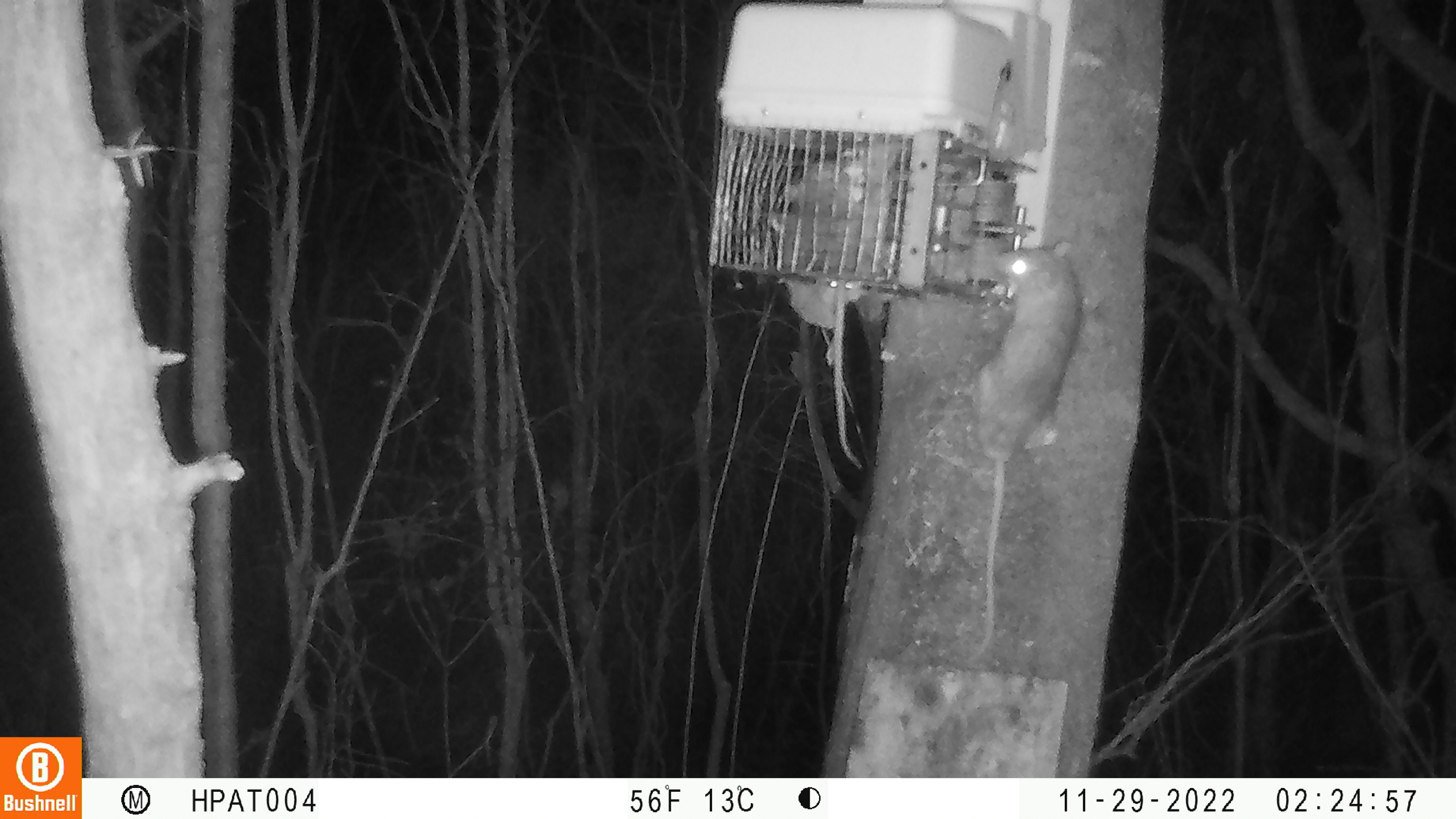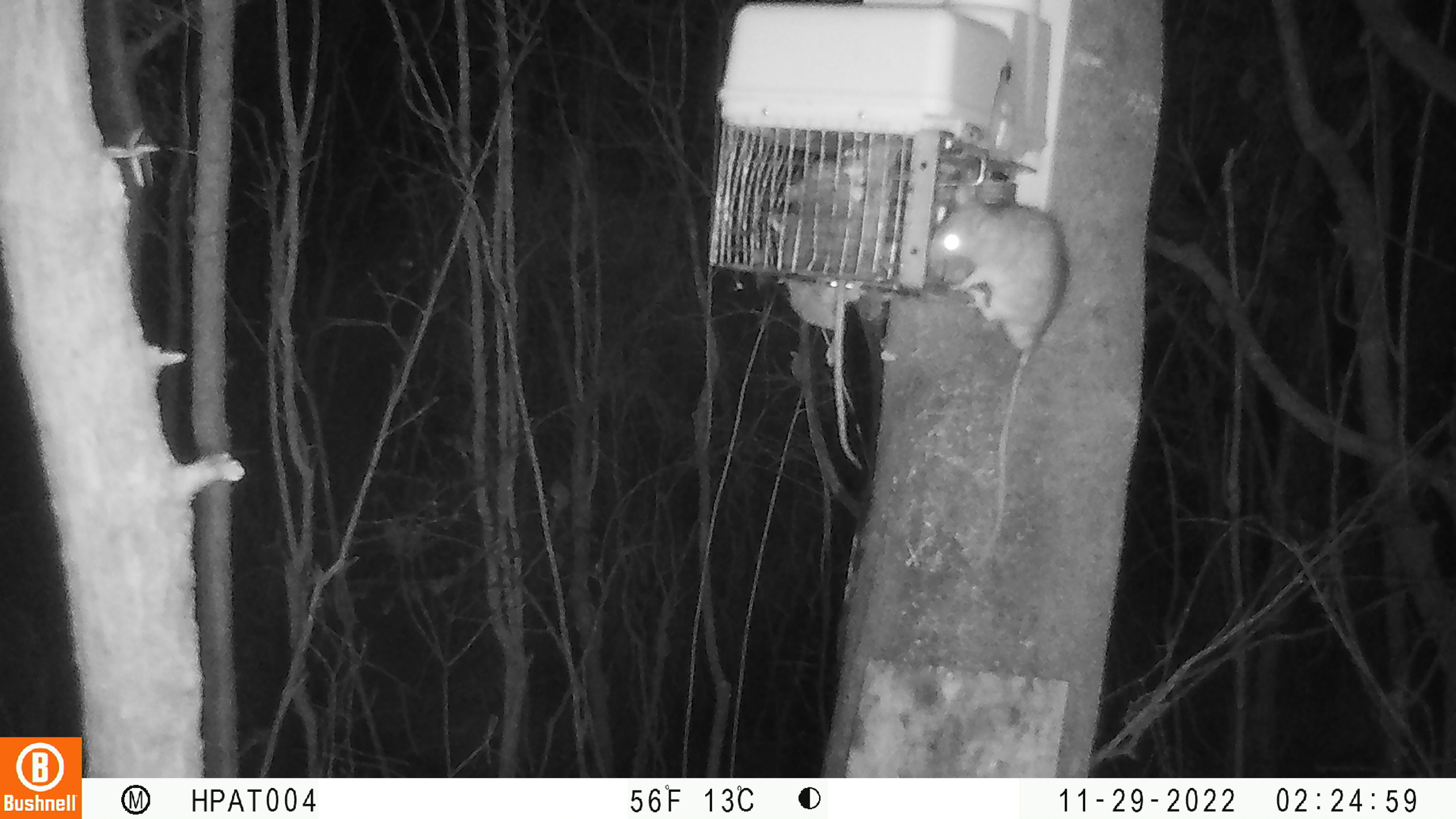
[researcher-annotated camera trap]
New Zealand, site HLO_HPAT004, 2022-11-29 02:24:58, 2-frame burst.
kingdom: Animalia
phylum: Chordata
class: Mammalia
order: Rodentia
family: Muridae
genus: Rattus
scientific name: Rattus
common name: rat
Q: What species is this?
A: Rat (Rattus).